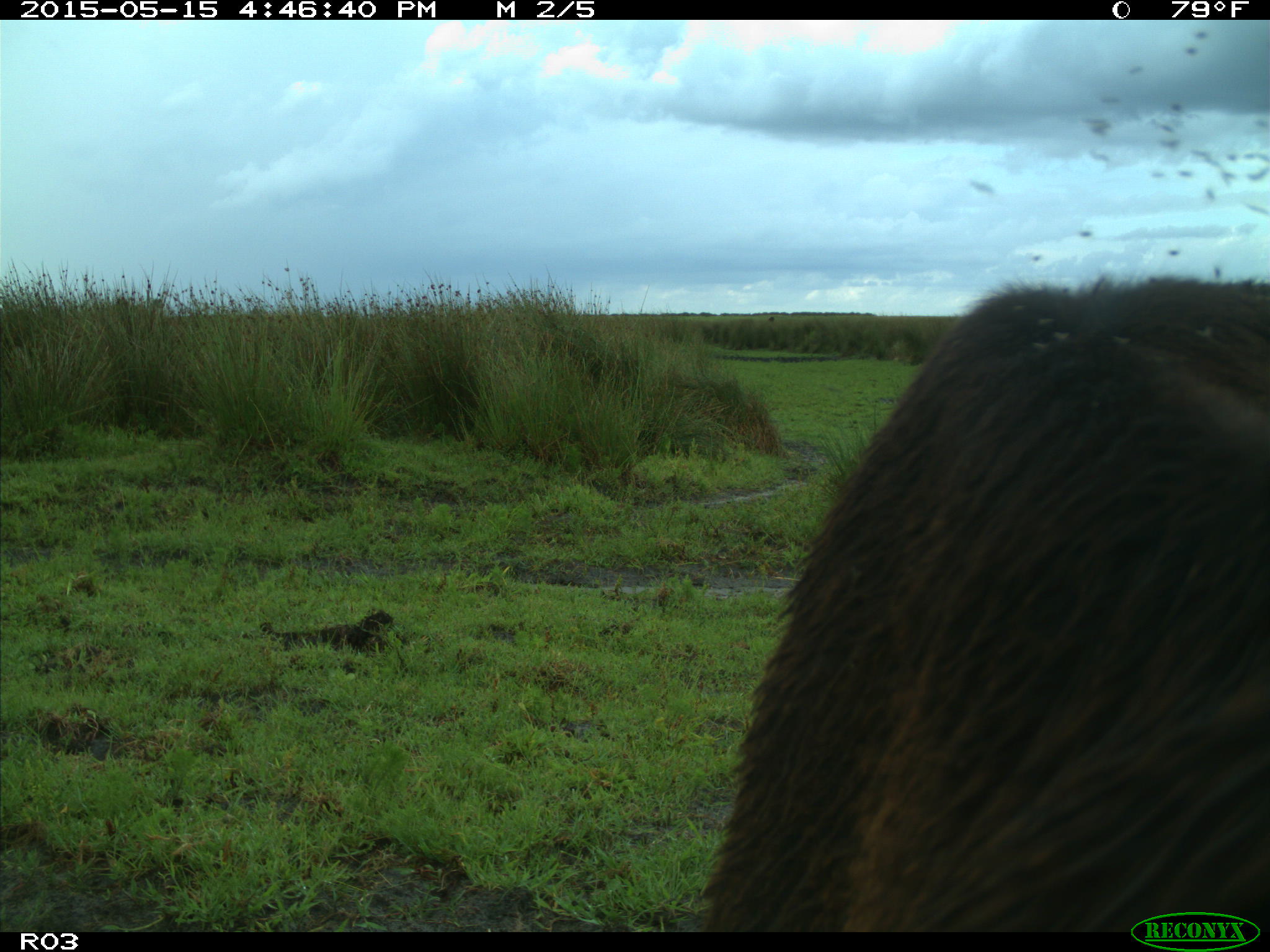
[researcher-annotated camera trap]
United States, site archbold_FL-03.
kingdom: Animalia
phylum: Chordata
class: Mammalia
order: Artiodactyla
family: Bovidae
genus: Bos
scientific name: Bos taurus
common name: domestic cow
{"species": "Bos taurus (domestic cow)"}